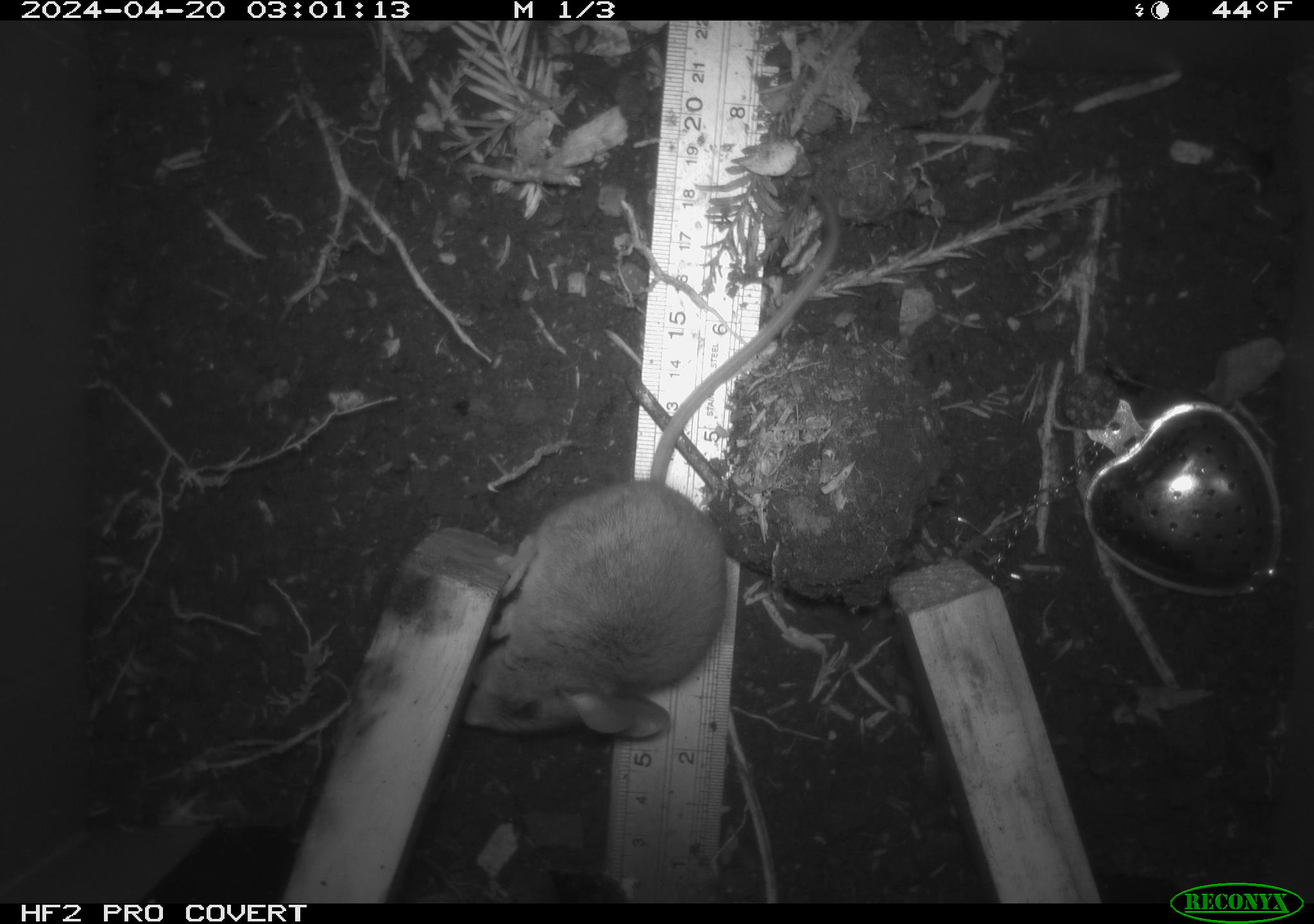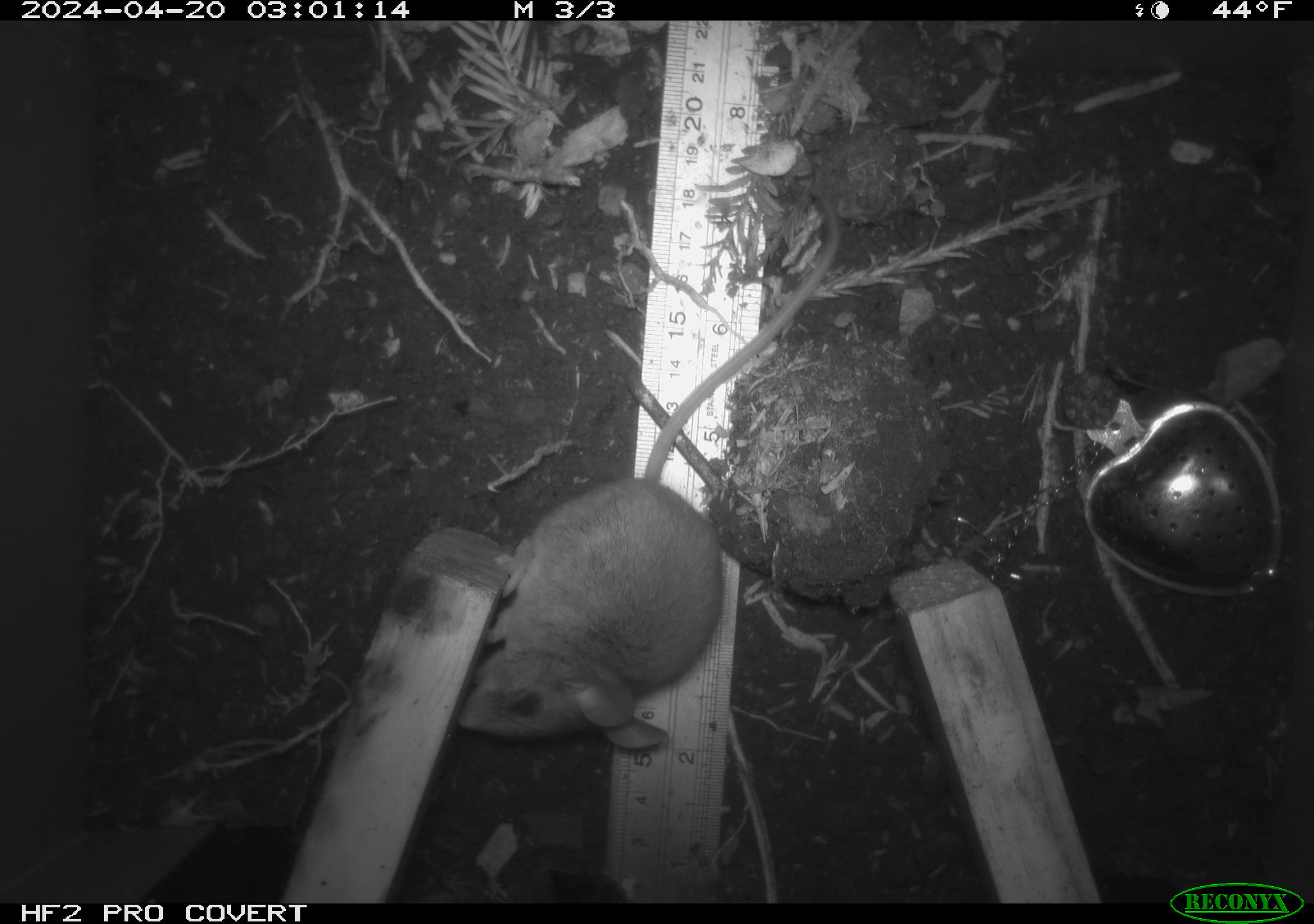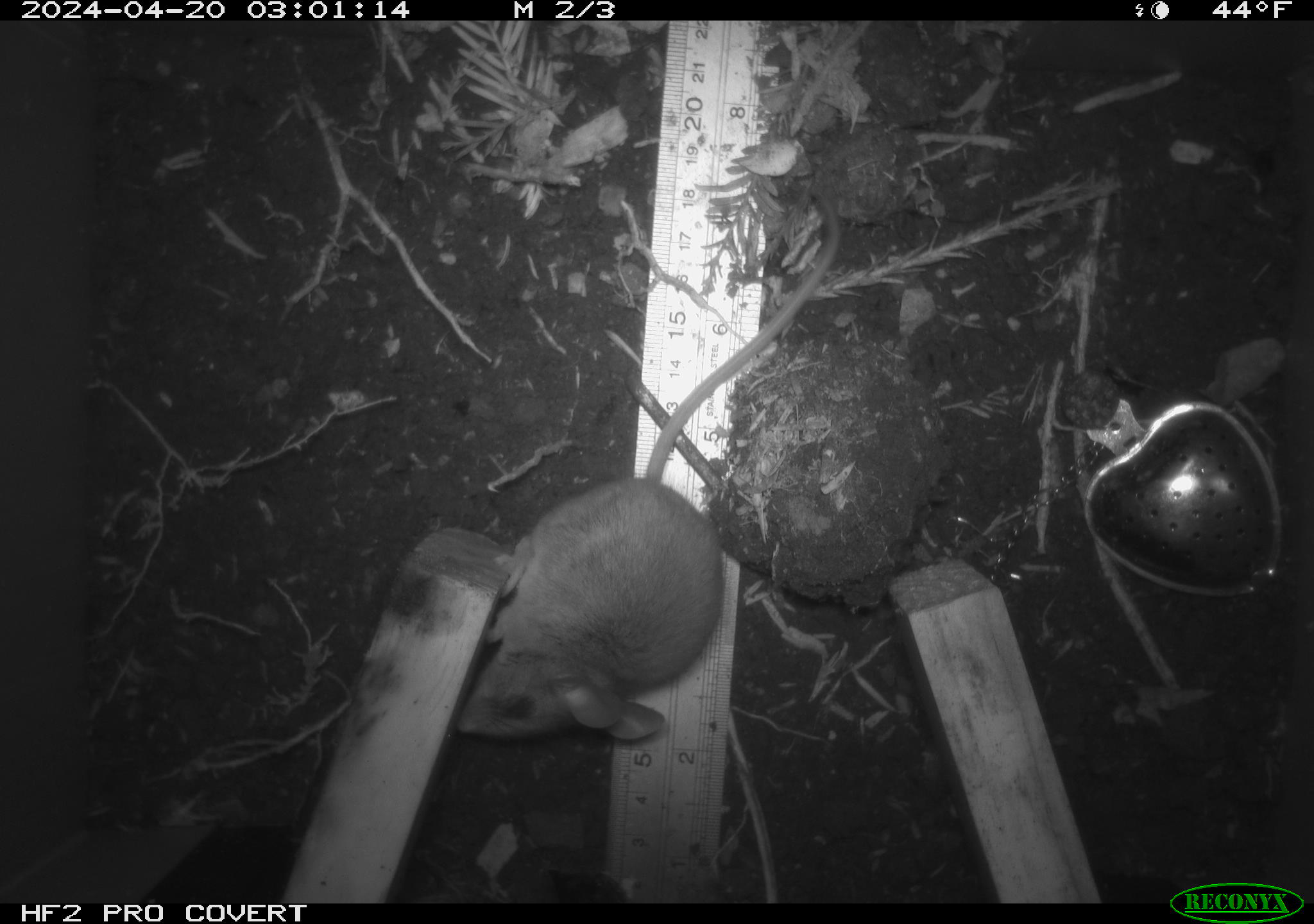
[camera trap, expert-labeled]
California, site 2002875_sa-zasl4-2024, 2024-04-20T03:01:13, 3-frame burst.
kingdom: Animalia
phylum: Chordata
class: Mammalia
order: Rodentia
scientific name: Rodentia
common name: mouse species